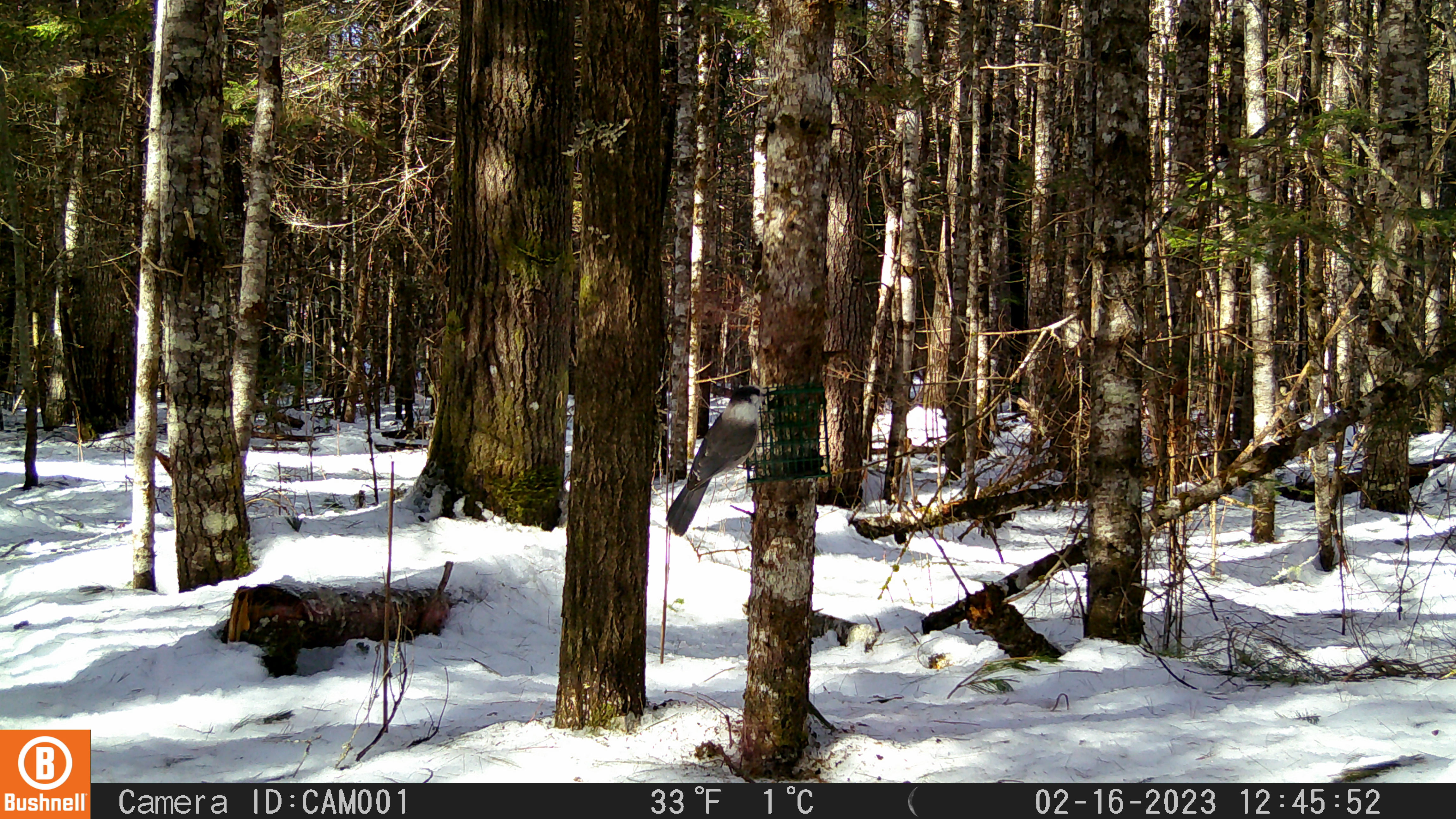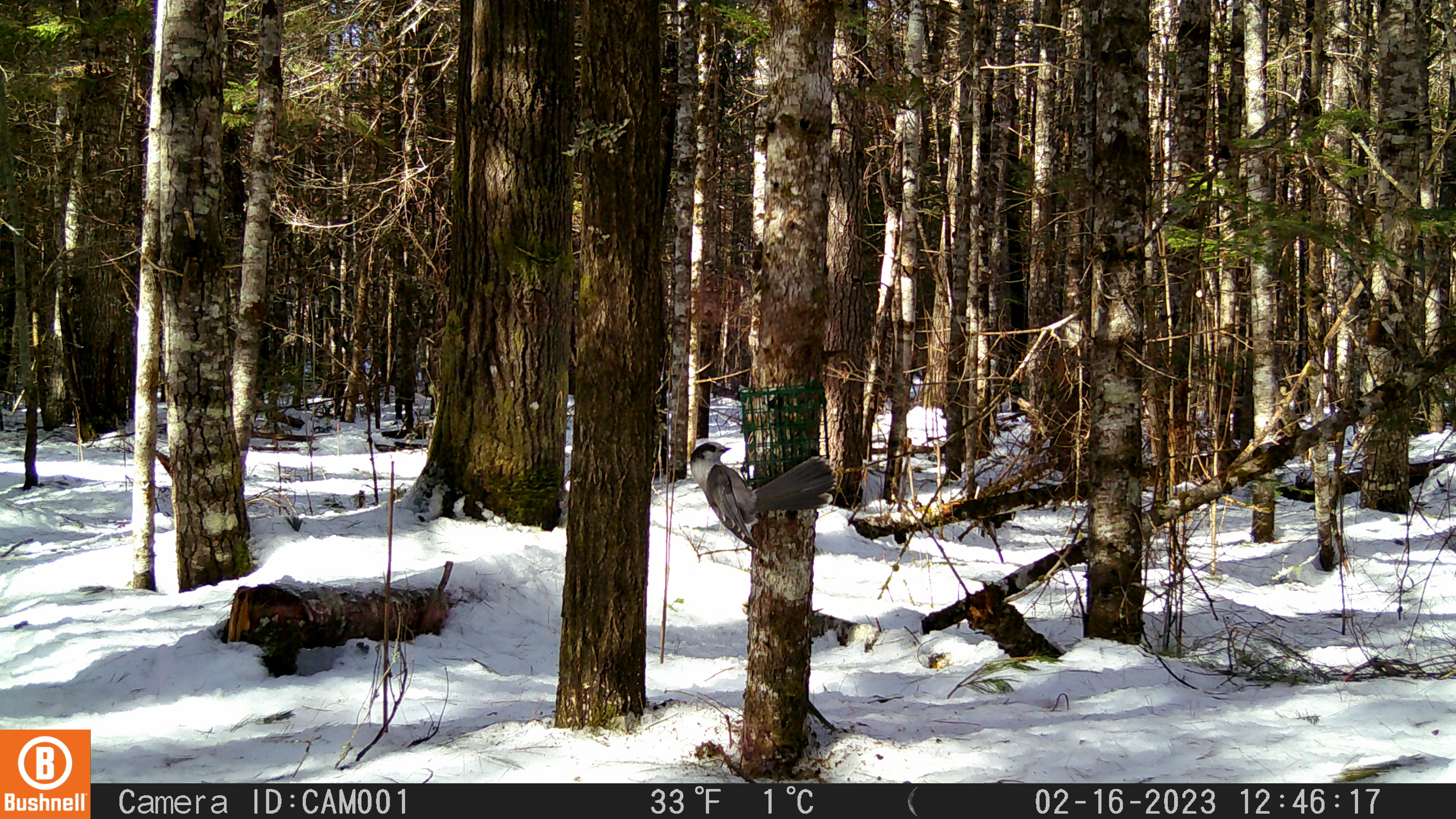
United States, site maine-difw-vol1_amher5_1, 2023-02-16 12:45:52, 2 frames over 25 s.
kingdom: Animalia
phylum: Chordata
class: Aves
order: Passeriformes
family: Corvidae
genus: Perisoreus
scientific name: Perisoreus canadensis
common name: canada jay